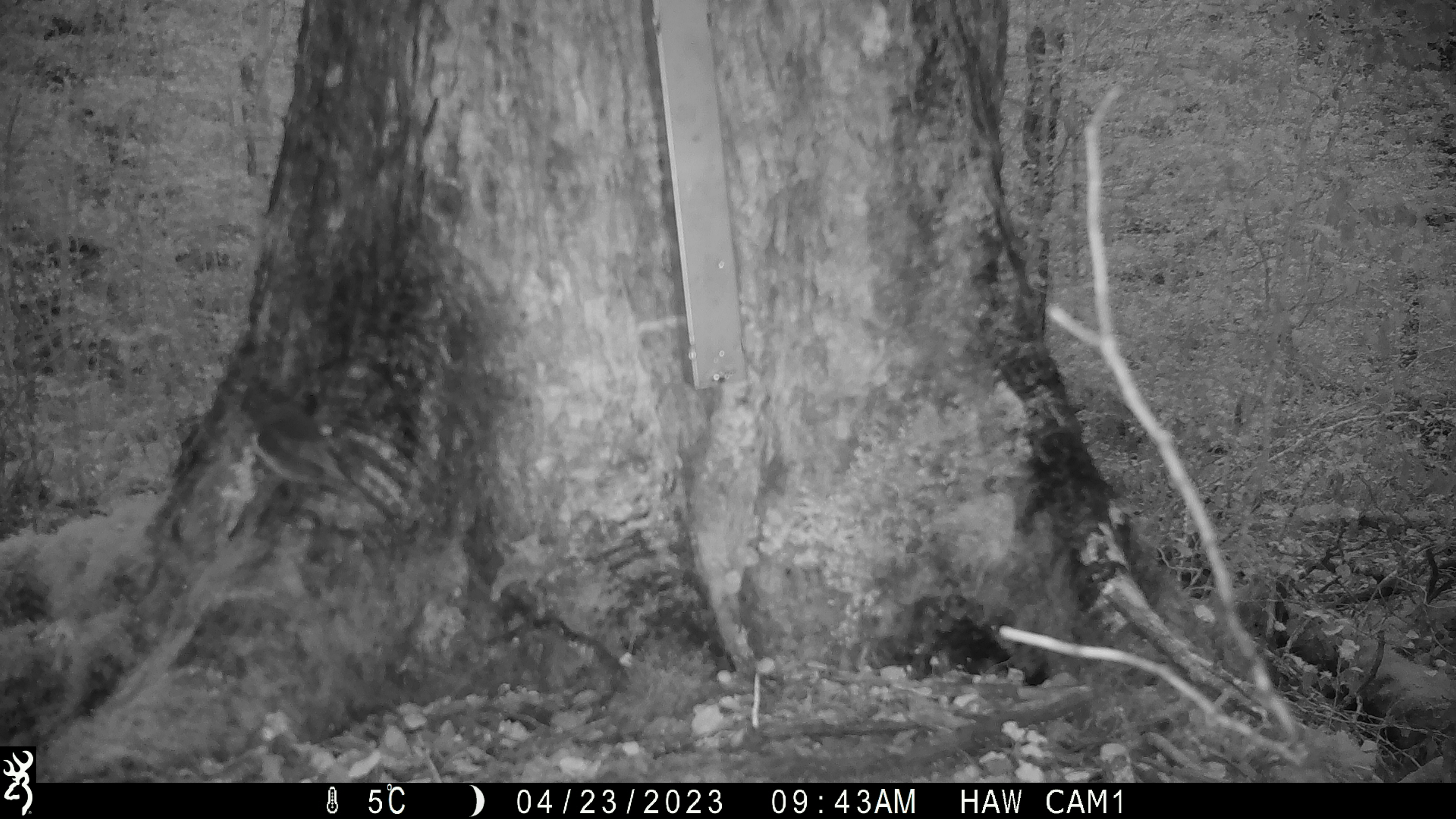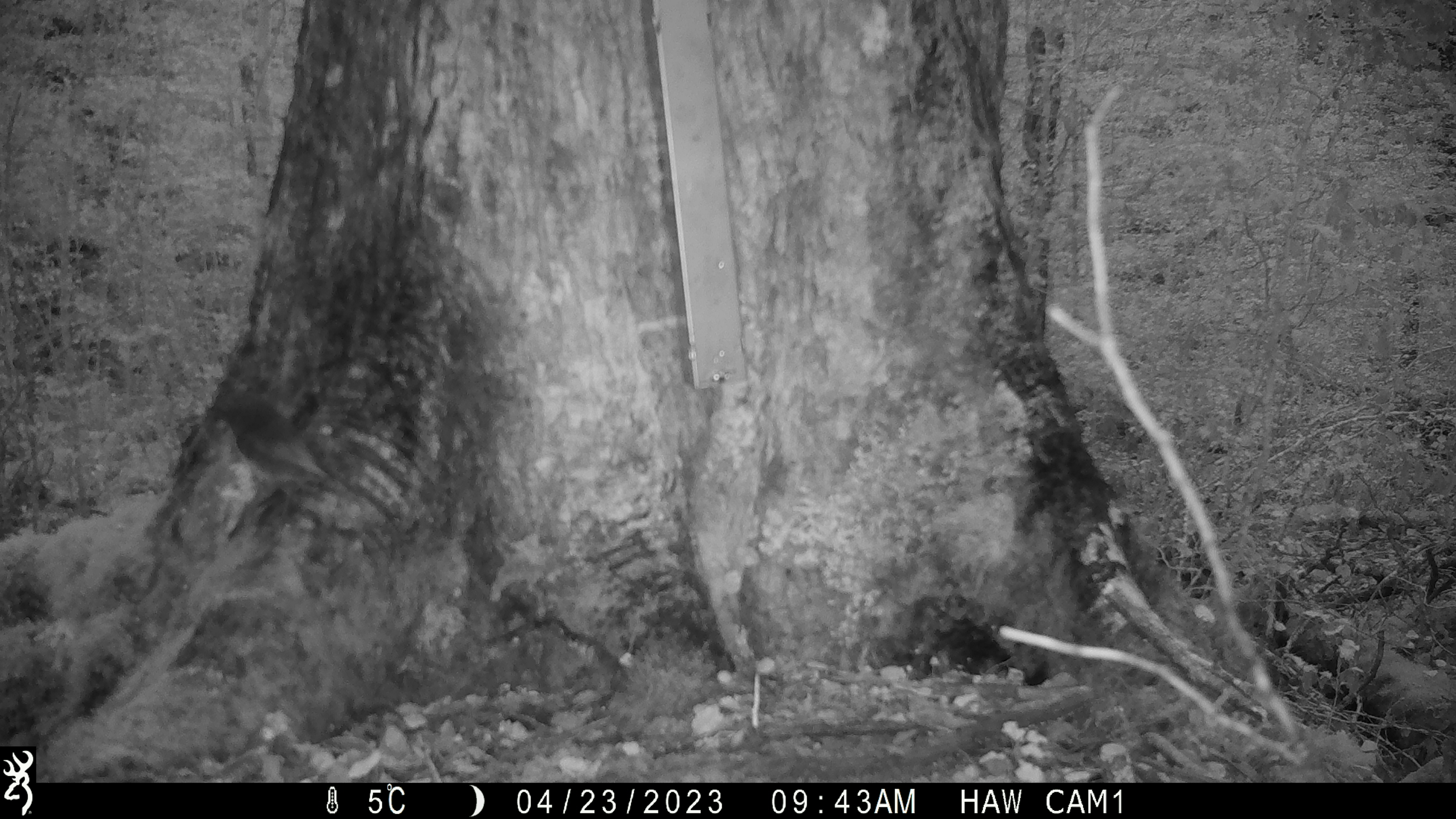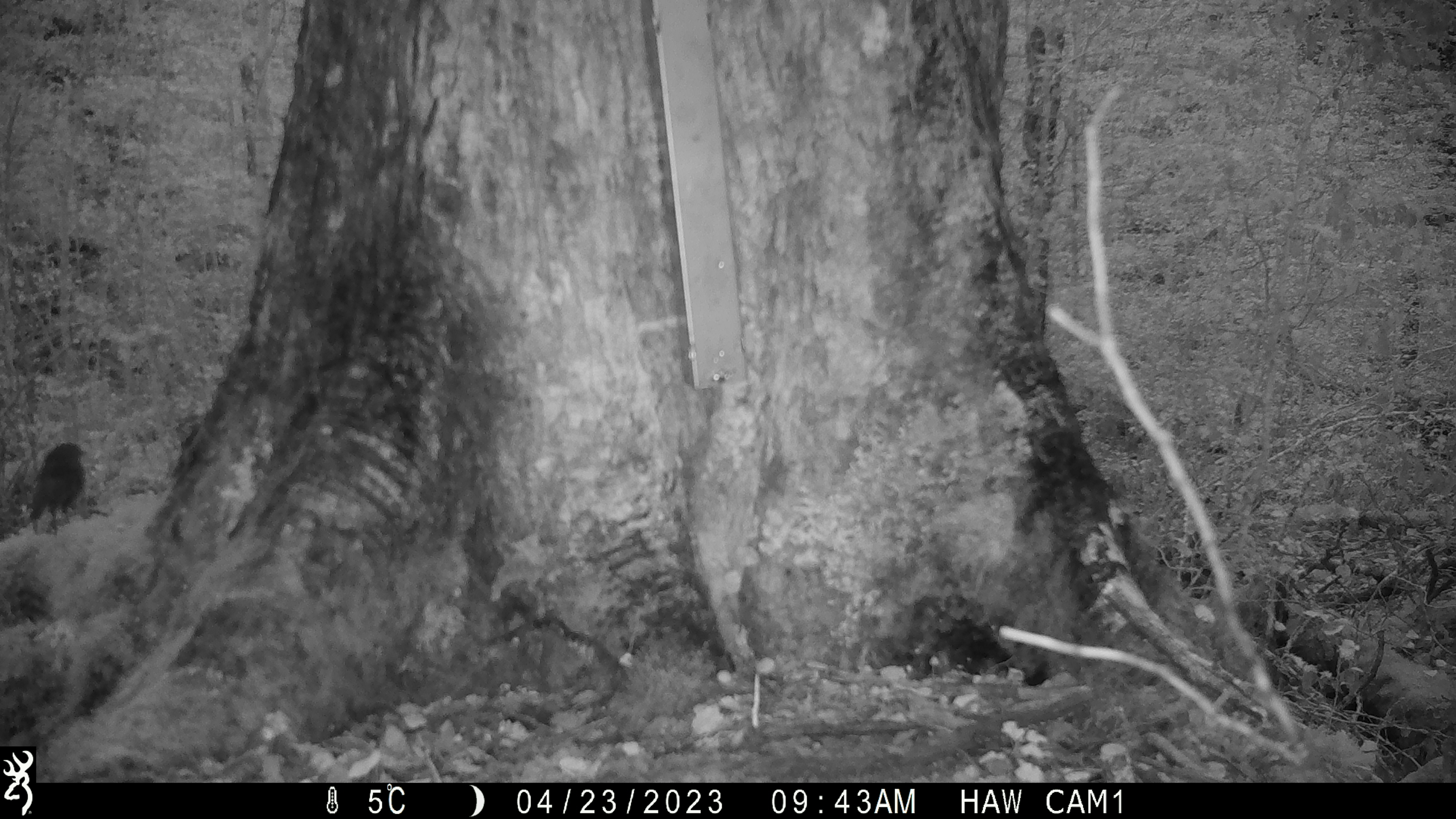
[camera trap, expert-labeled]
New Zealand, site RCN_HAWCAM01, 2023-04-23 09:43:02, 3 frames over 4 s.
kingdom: Animalia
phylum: Chordata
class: Aves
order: Passeriformes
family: Petroicidae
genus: Petroica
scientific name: Petroica australis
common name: new zealand robin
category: robin